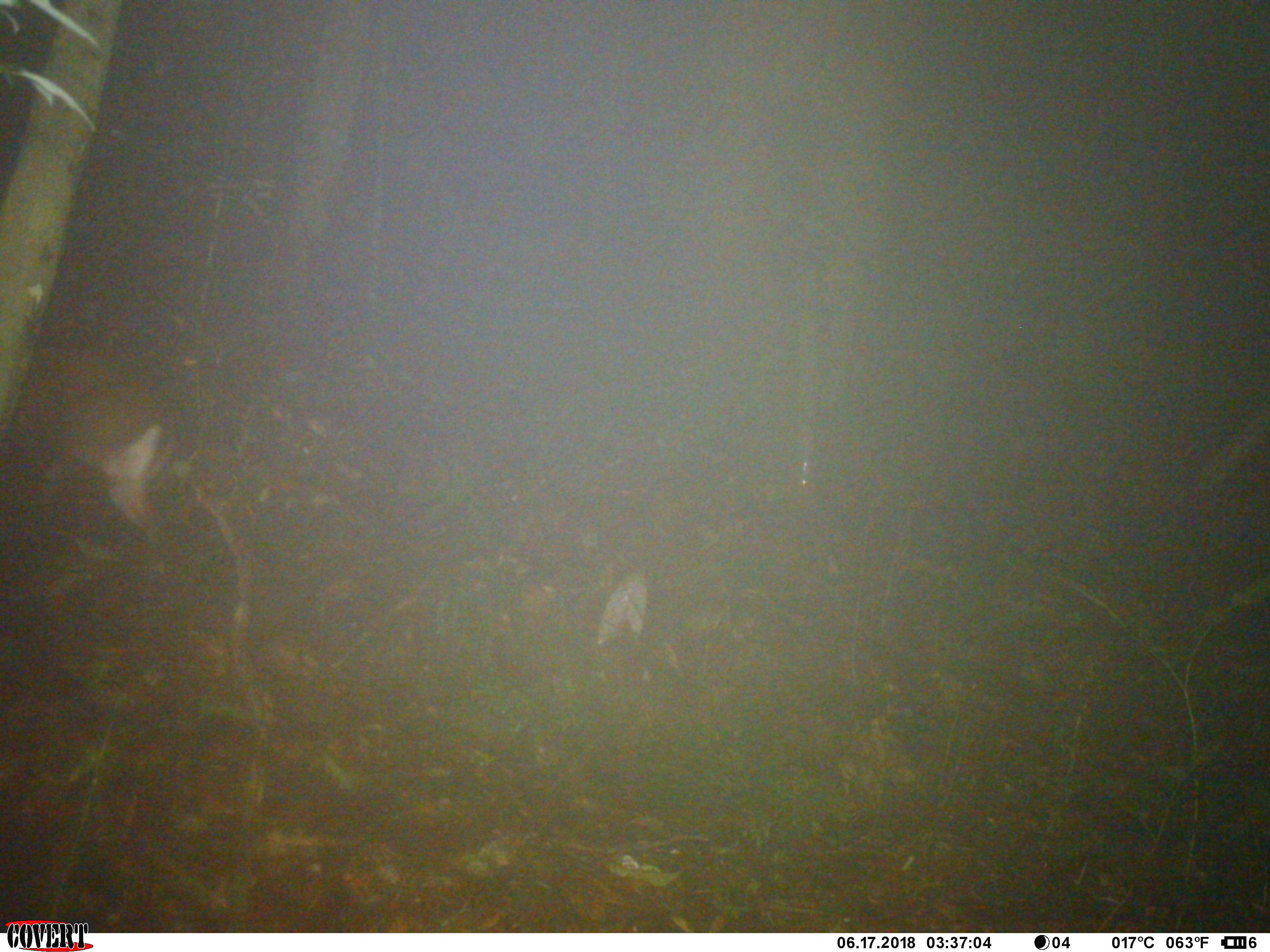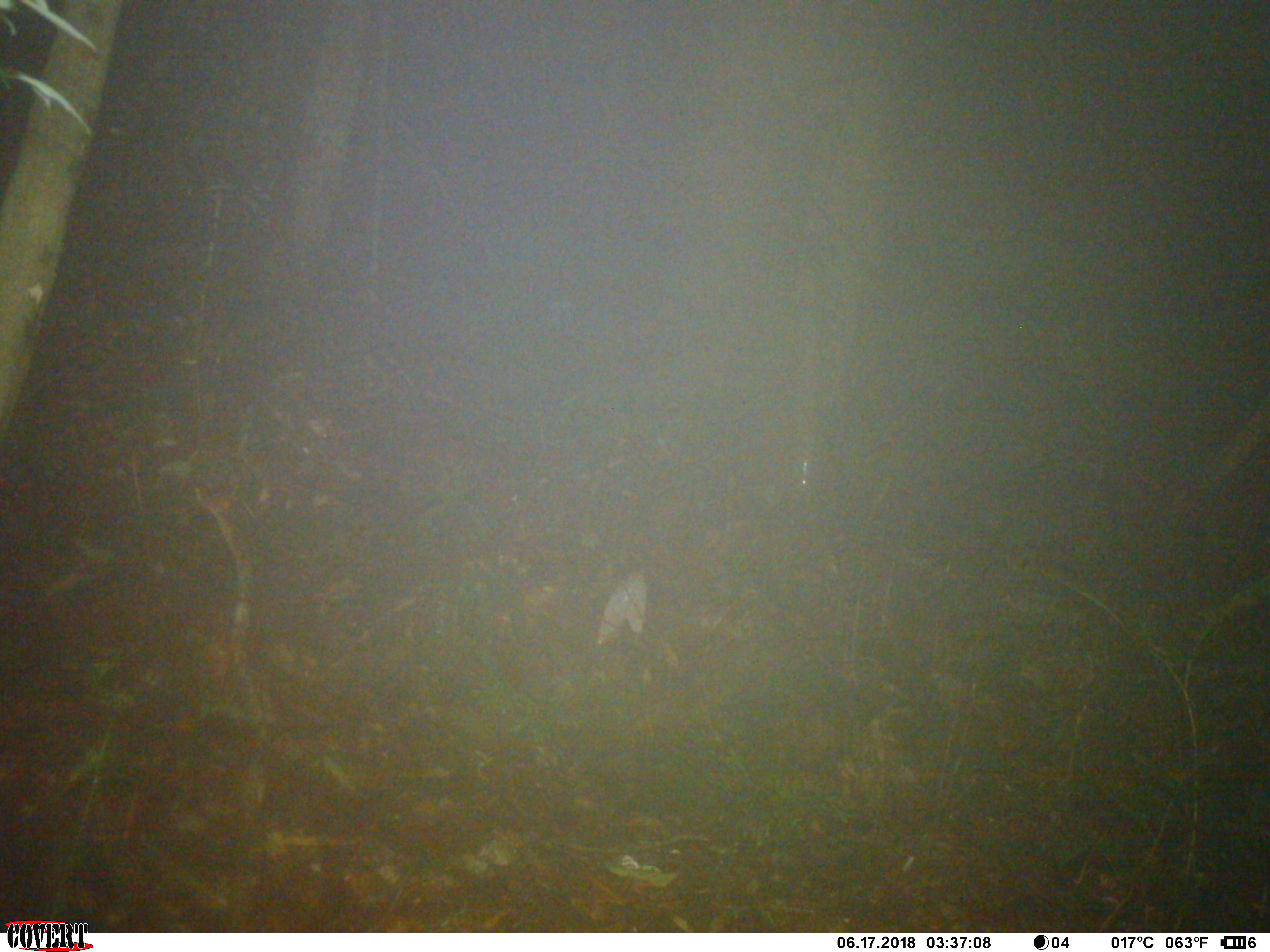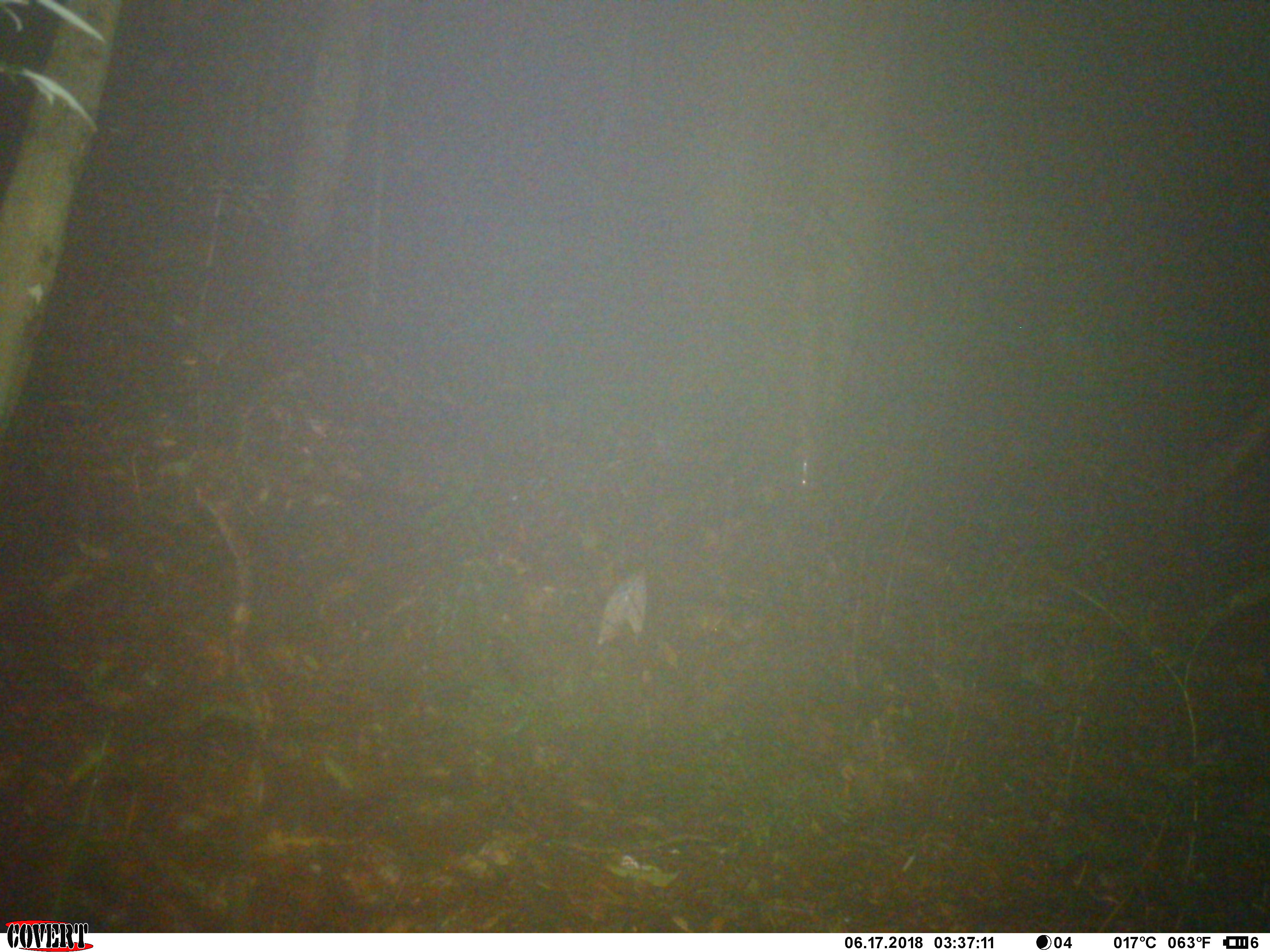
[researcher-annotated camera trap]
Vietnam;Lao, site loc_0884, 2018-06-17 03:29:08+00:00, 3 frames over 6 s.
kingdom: Animalia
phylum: Chordata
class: Mammalia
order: Artiodactyla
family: Cervidae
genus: Muntiacus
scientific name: Muntiacus rooseveltorum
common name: roosevelt's muntjac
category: roosevelts muntjac group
Roosevelts muntjac group (roosevelt's muntjac) (Muntiacus rooseveltorum). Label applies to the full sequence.